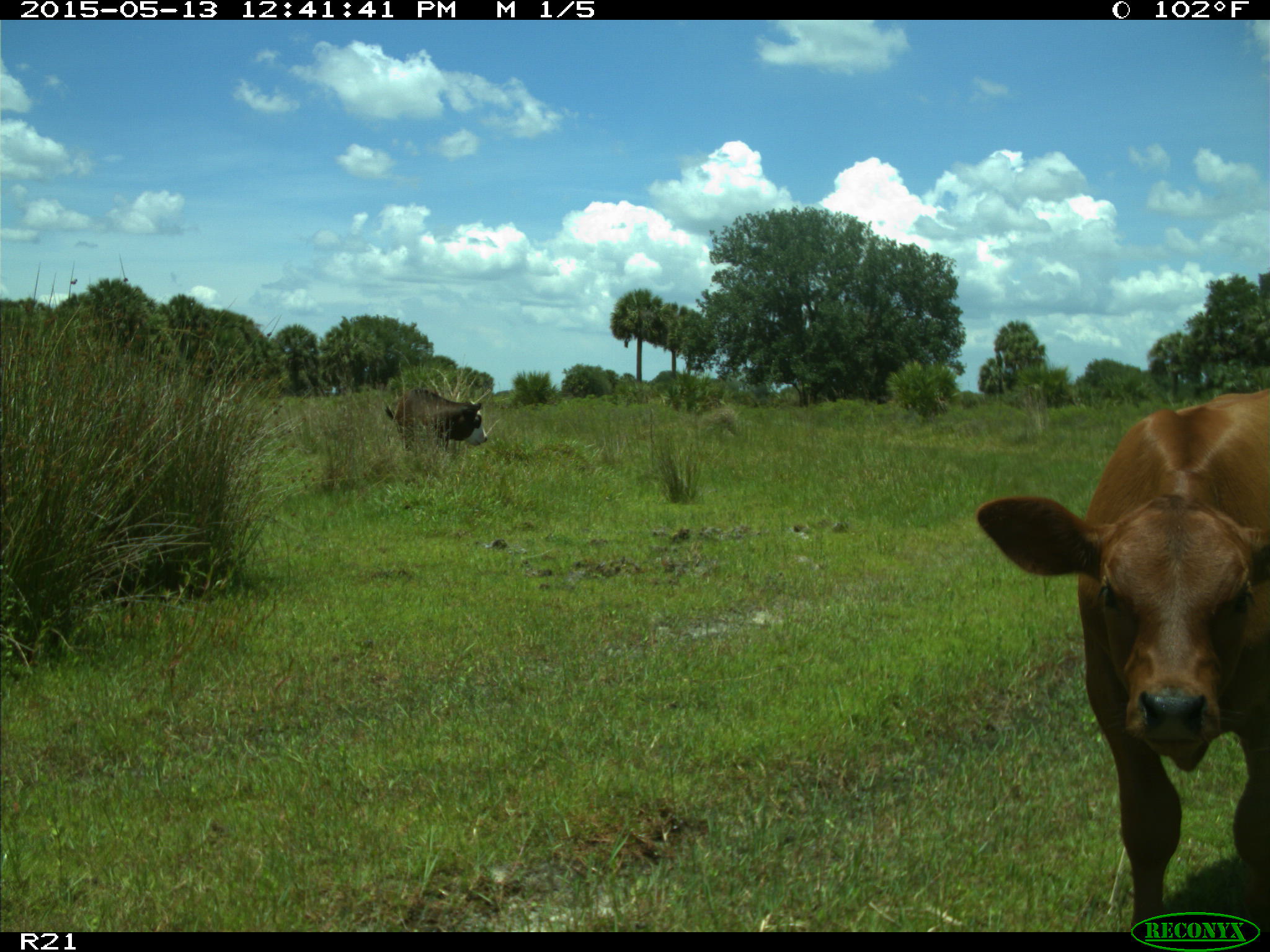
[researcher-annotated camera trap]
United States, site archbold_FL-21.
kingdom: Animalia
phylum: Chordata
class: Mammalia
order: Artiodactyla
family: Bovidae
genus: Bos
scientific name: Bos taurus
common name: domestic cow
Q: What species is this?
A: Bos taurus (domestic cow).